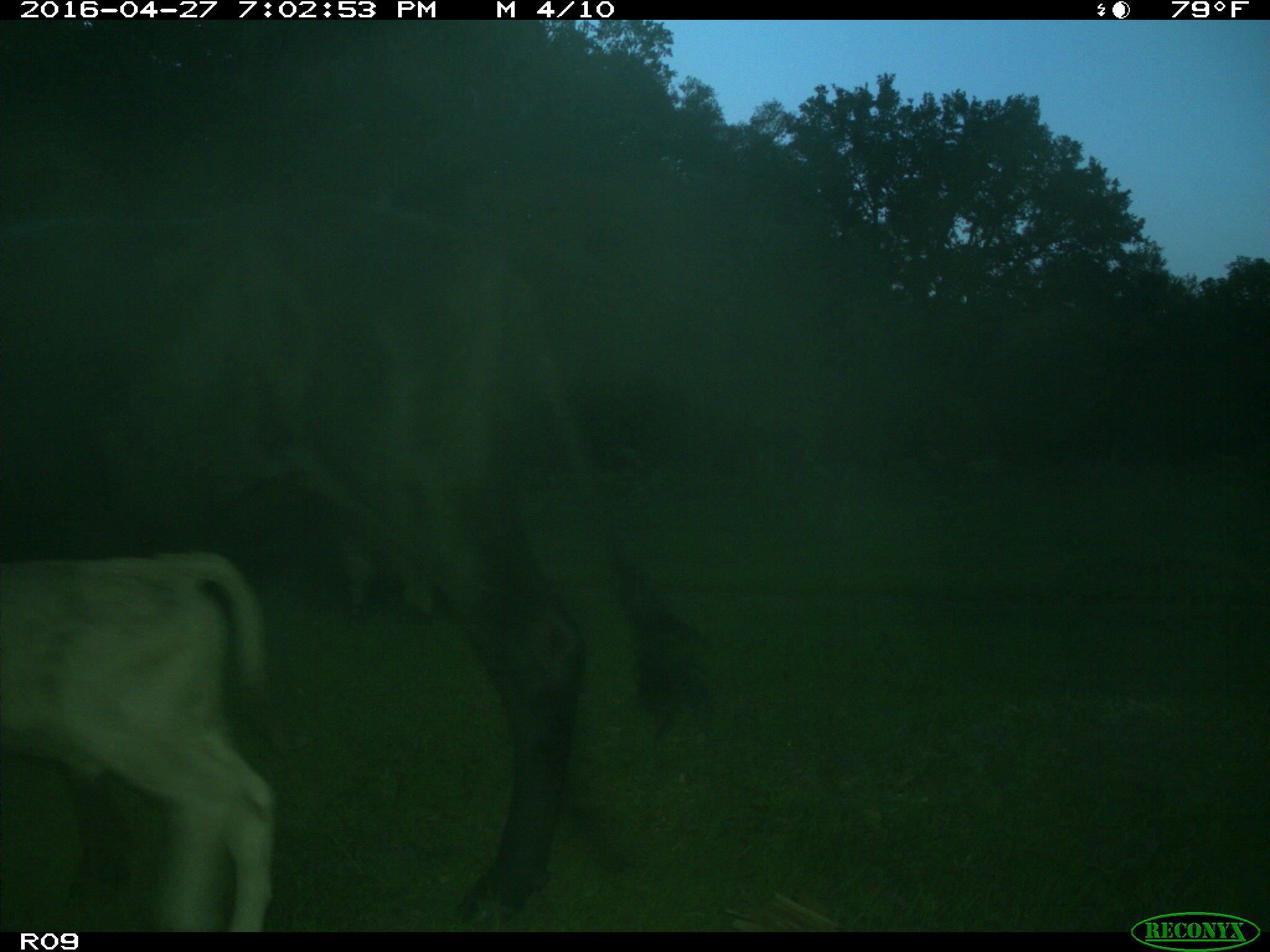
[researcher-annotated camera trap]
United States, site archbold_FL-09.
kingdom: Animalia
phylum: Chordata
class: Mammalia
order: Artiodactyla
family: Bovidae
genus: Bos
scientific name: Bos taurus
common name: domestic cow